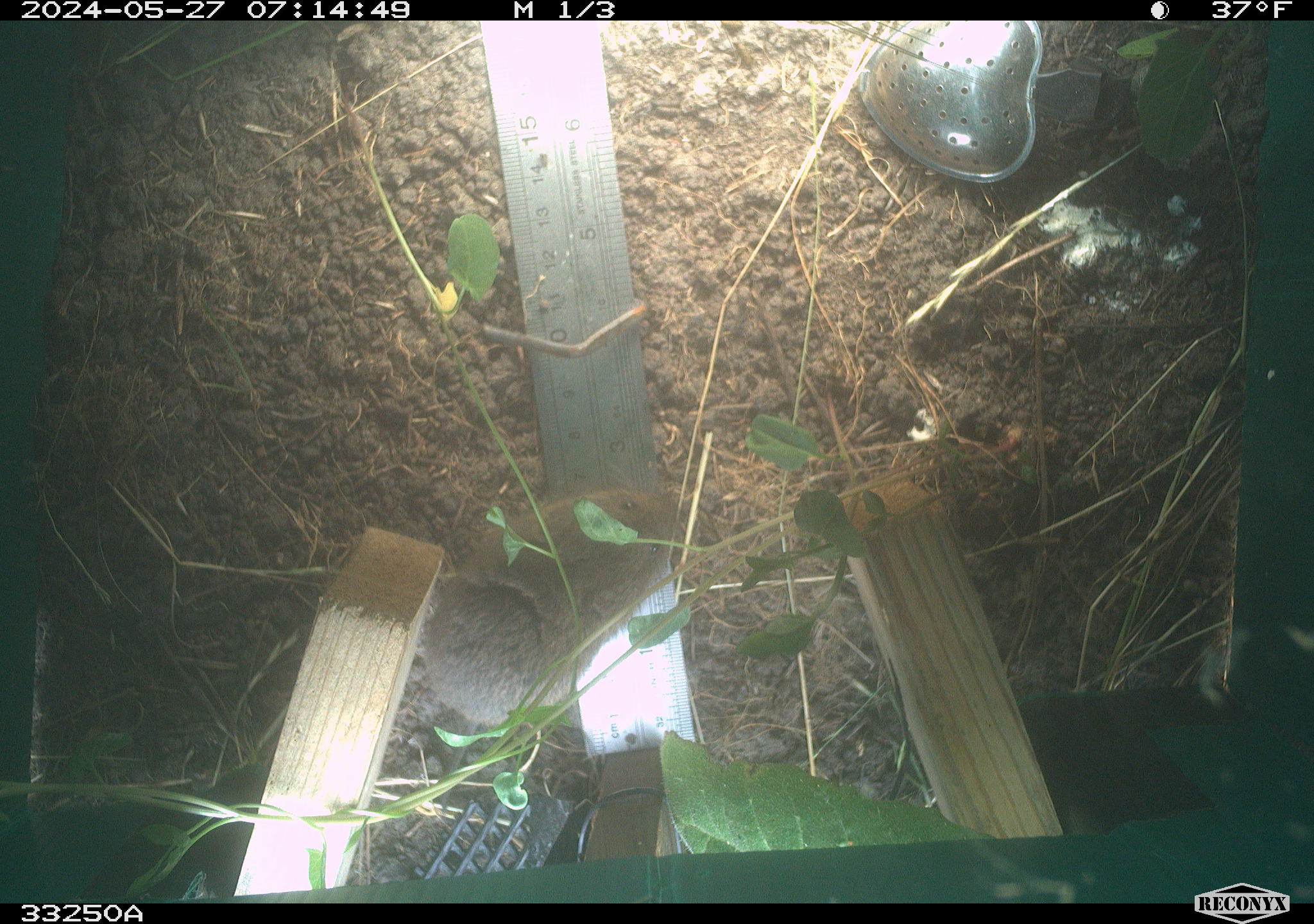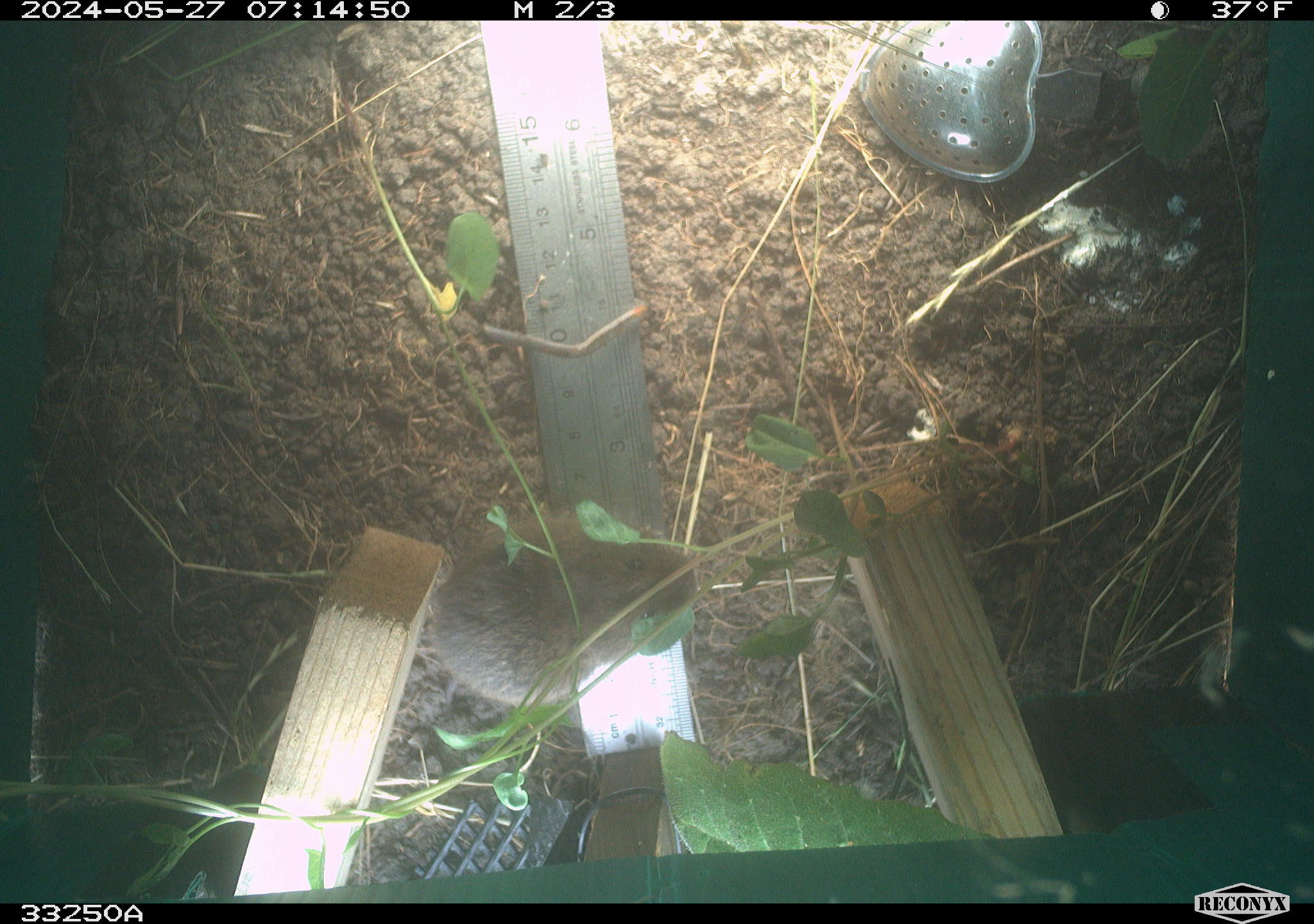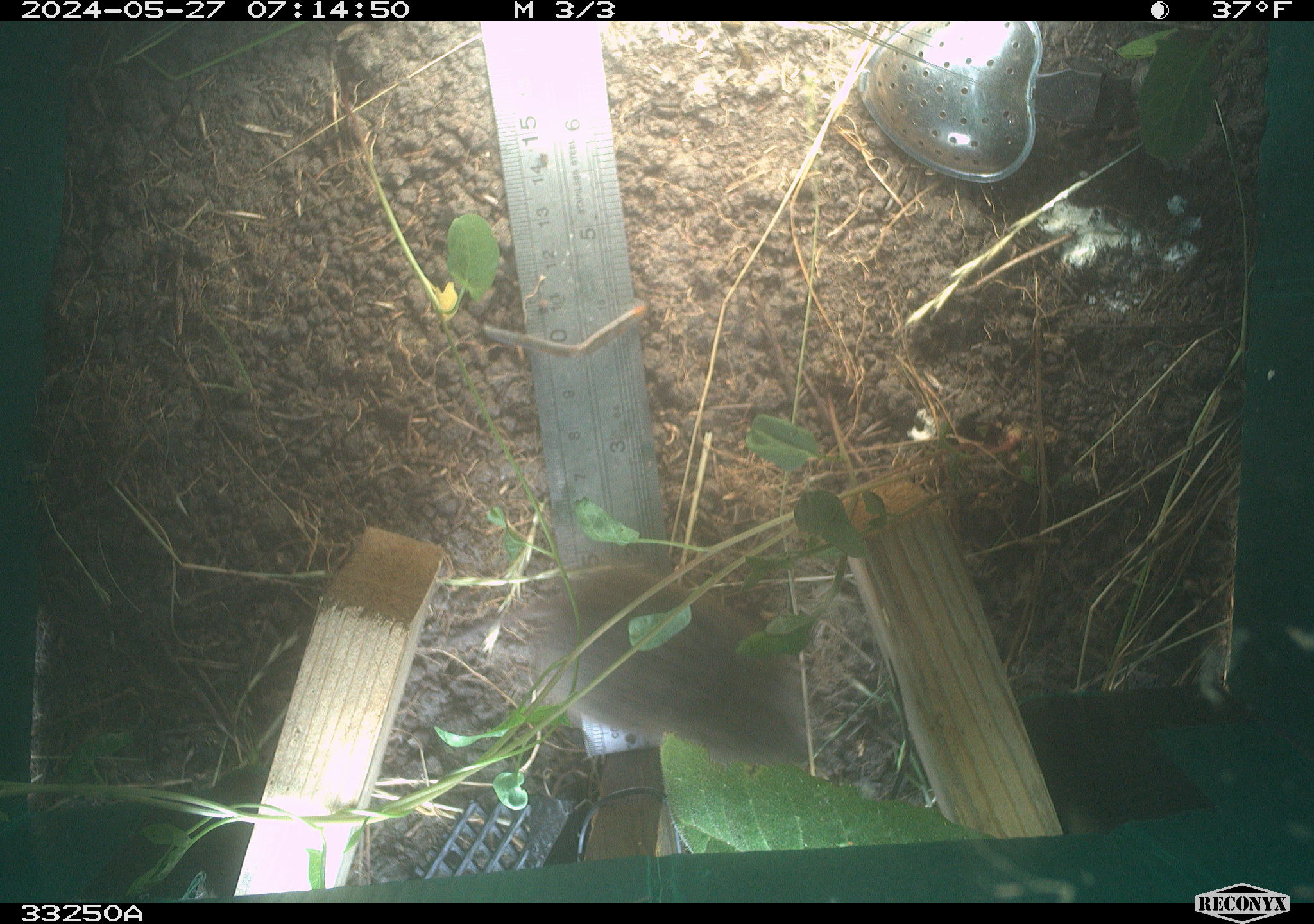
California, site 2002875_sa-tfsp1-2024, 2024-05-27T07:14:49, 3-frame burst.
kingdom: Animalia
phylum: Chordata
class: Mammalia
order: Rodentia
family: Cricetidae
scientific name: Arvicolinae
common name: voles, lemmings, and muskrats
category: arvicolinae subfamily